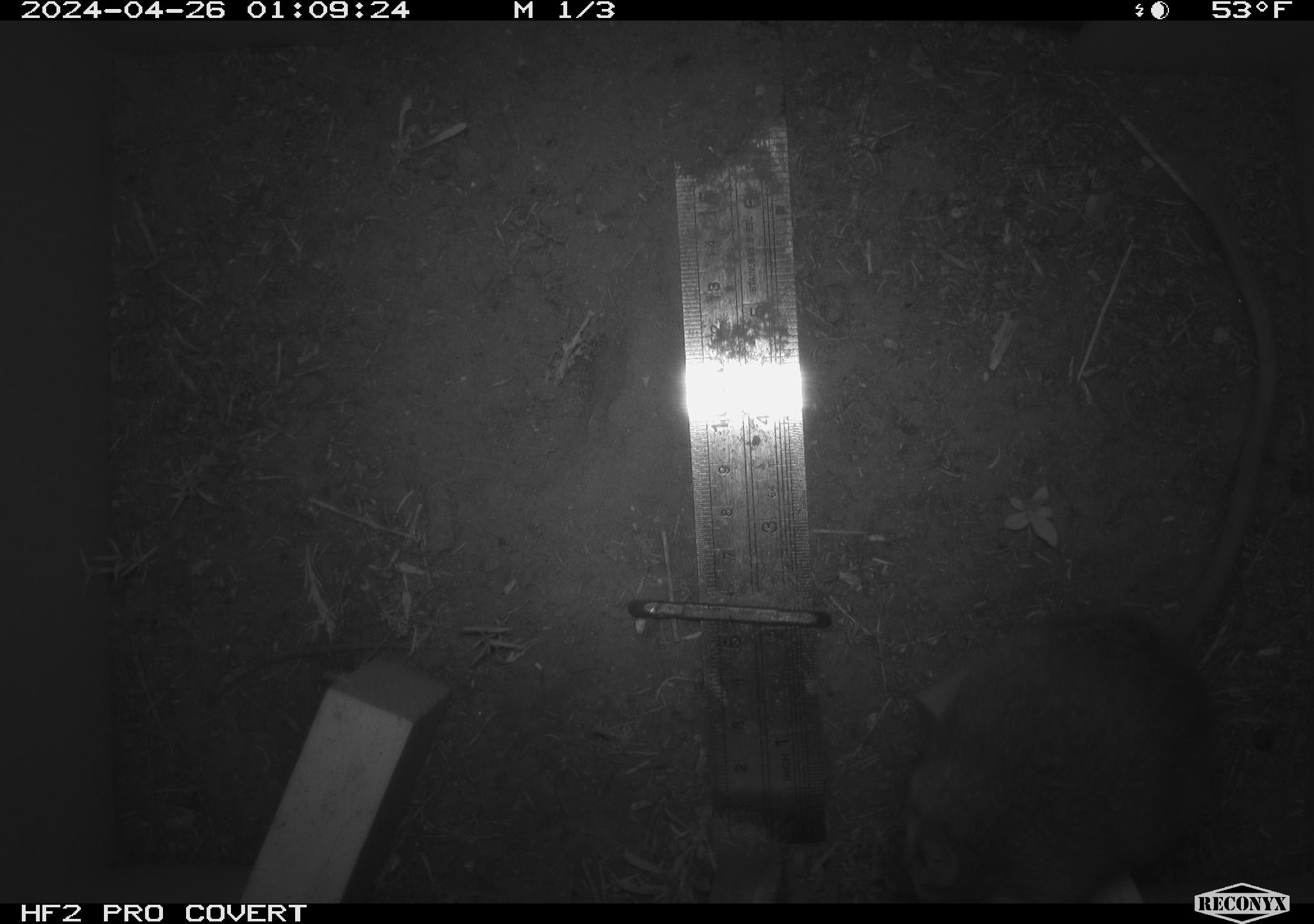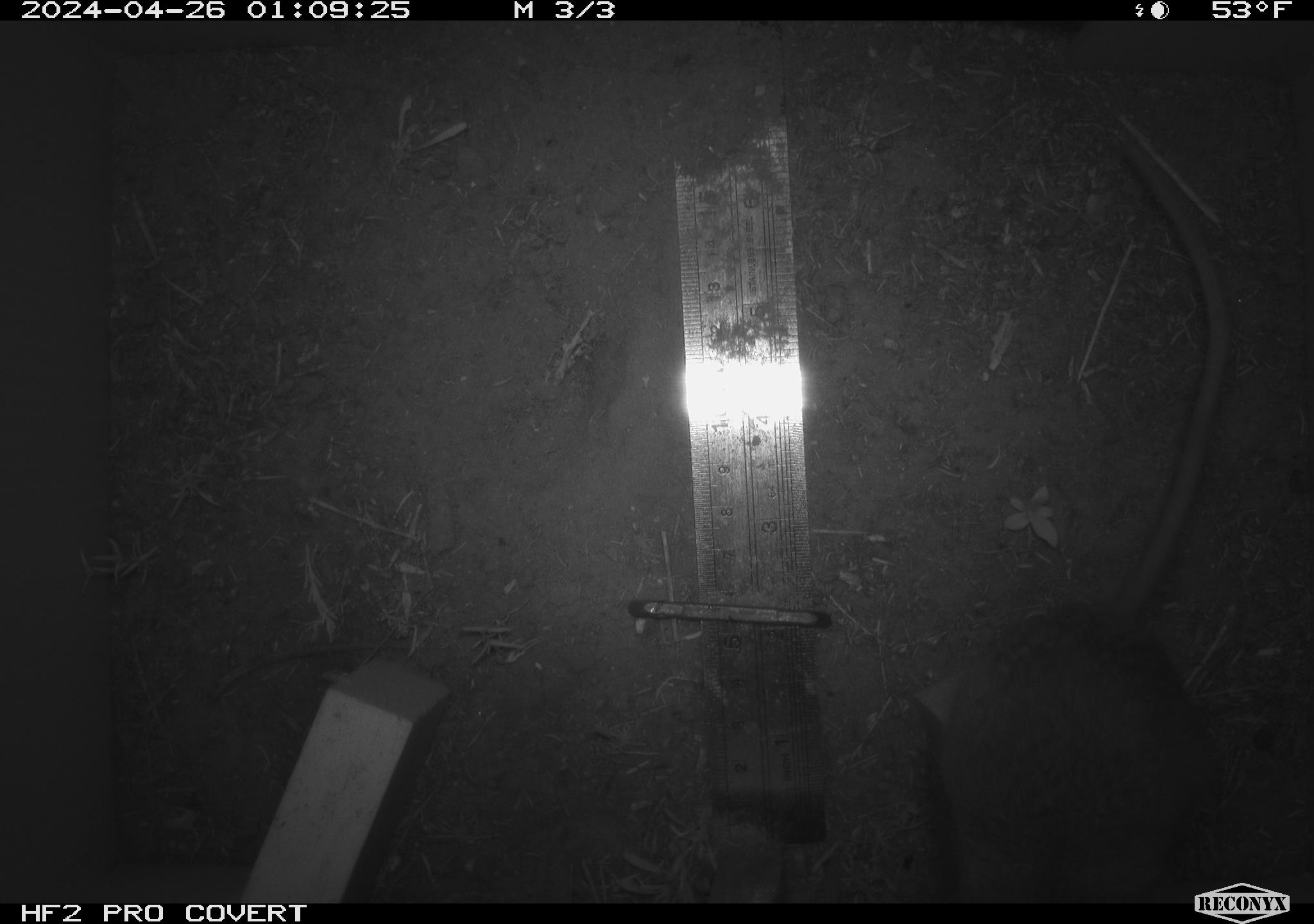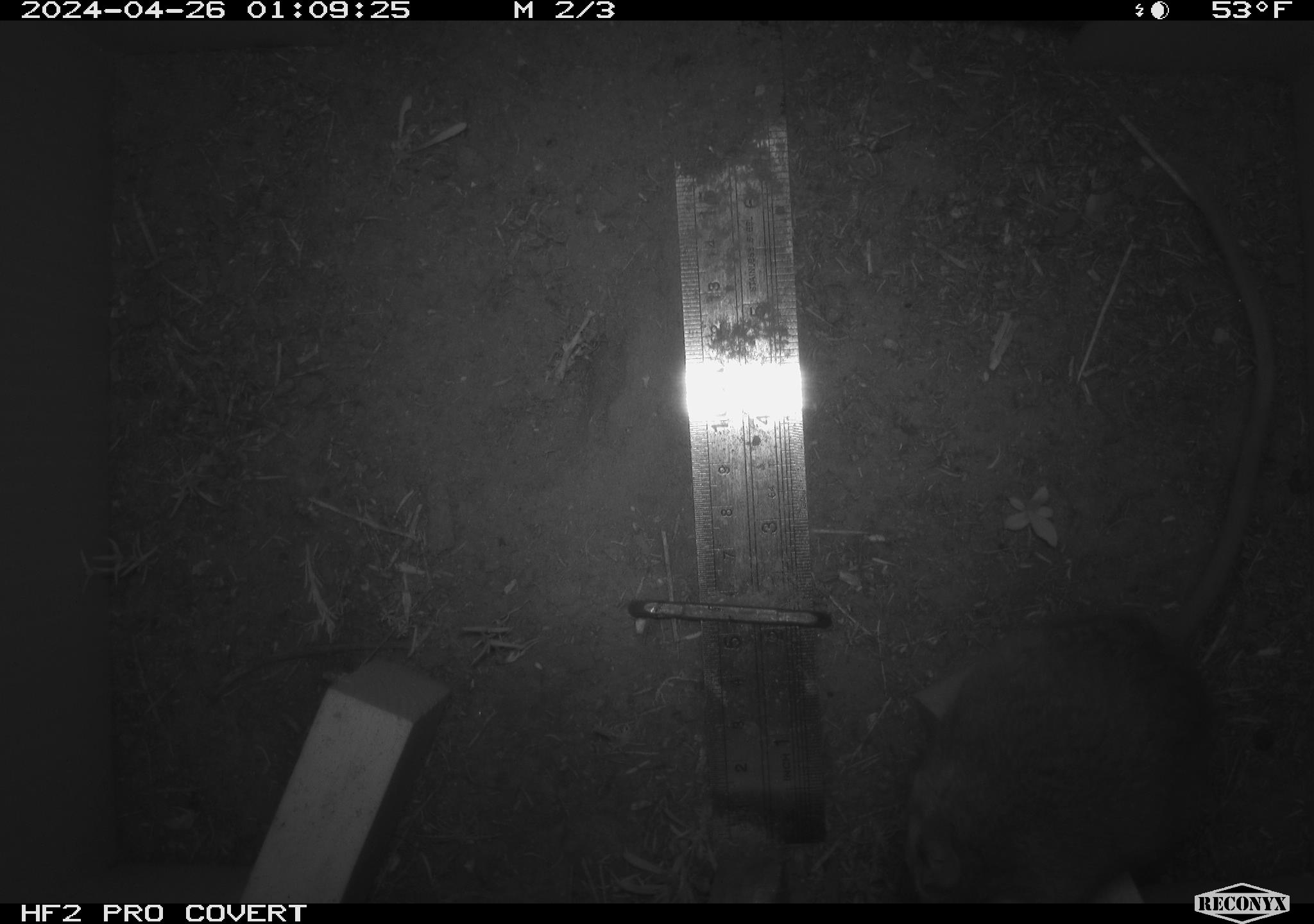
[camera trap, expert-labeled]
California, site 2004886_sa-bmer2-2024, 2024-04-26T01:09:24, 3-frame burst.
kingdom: Animalia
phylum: Chordata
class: Mammalia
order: Rodentia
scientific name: Rodentia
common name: woodrat or rat or mouse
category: woodrat or rat or mouse species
Woodrat or rat or mouse species (woodrat or rat or mouse) (Rodentia).